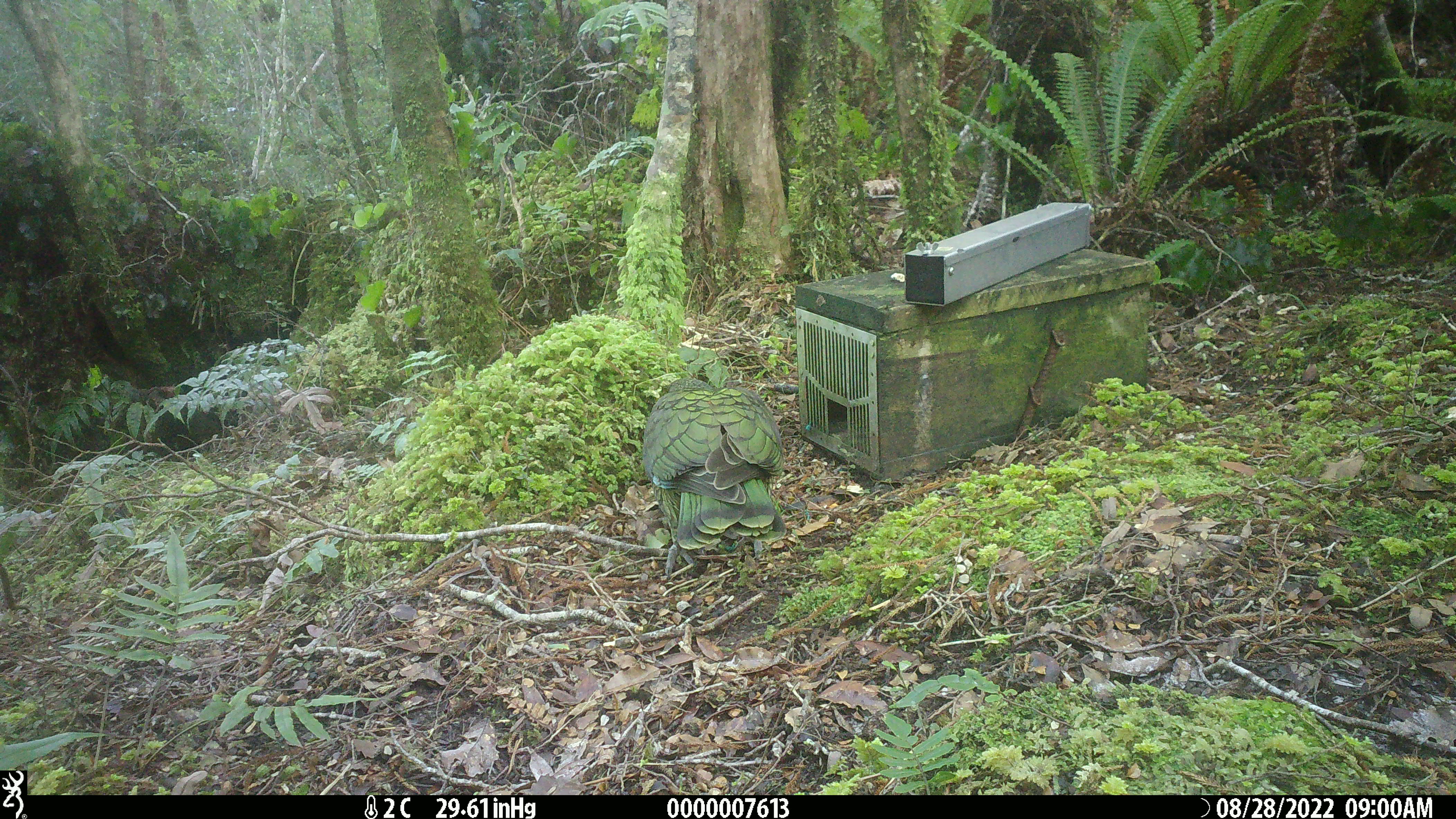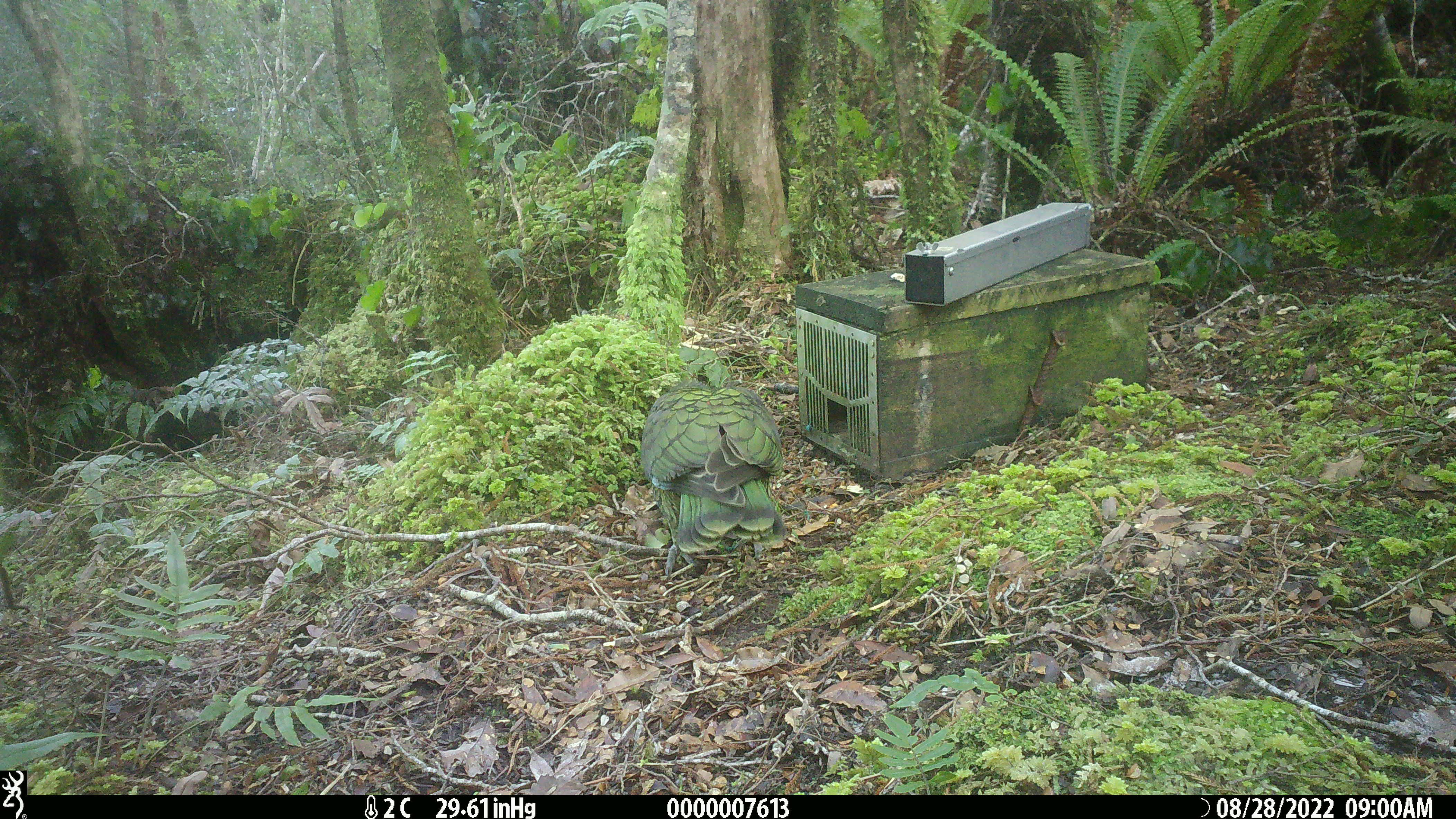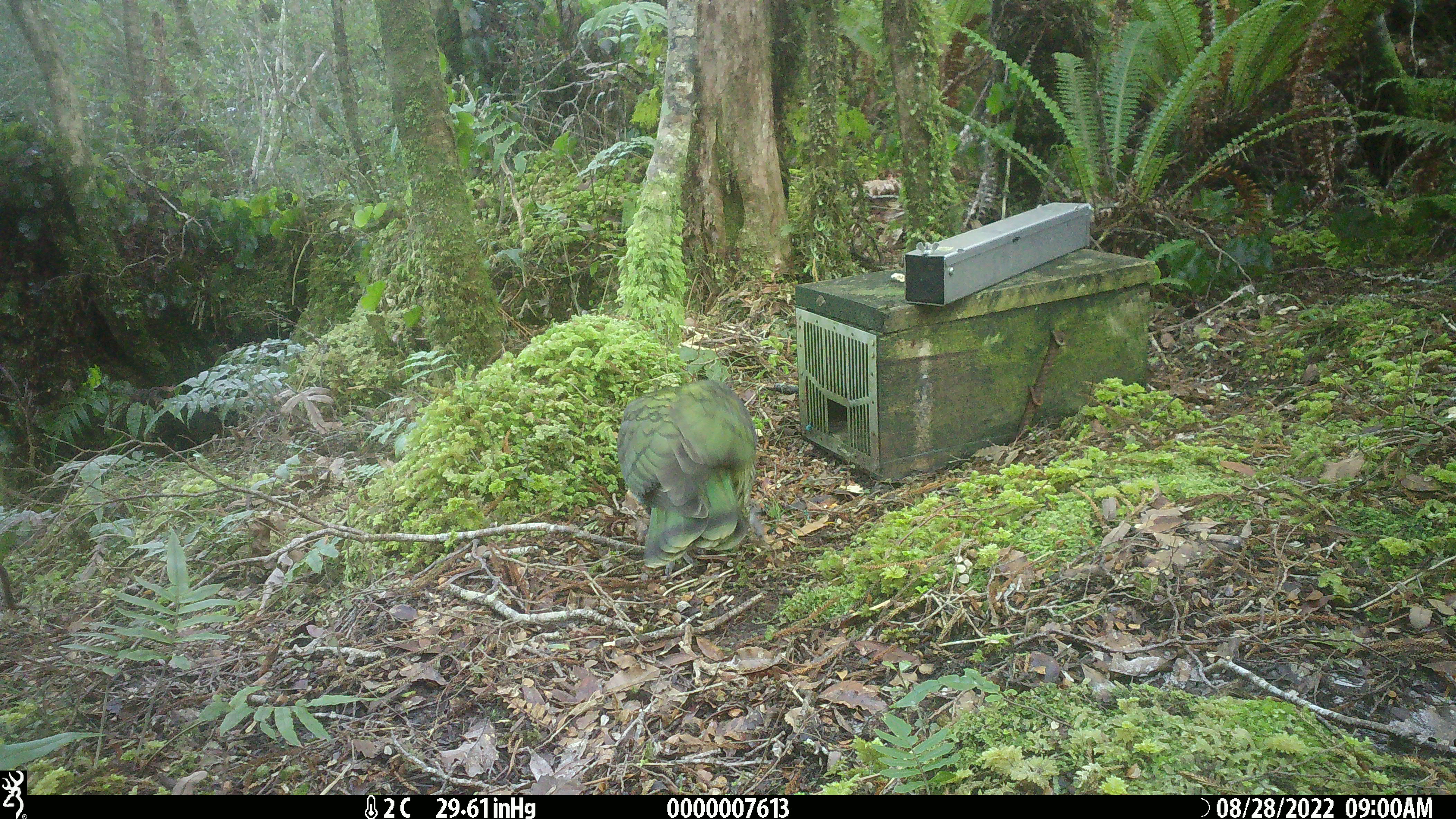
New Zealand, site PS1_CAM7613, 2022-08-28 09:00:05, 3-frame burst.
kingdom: Animalia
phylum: Chordata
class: Aves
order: Psittaciformes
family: Strigopidae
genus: Nestor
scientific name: Nestor notabilis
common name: kea